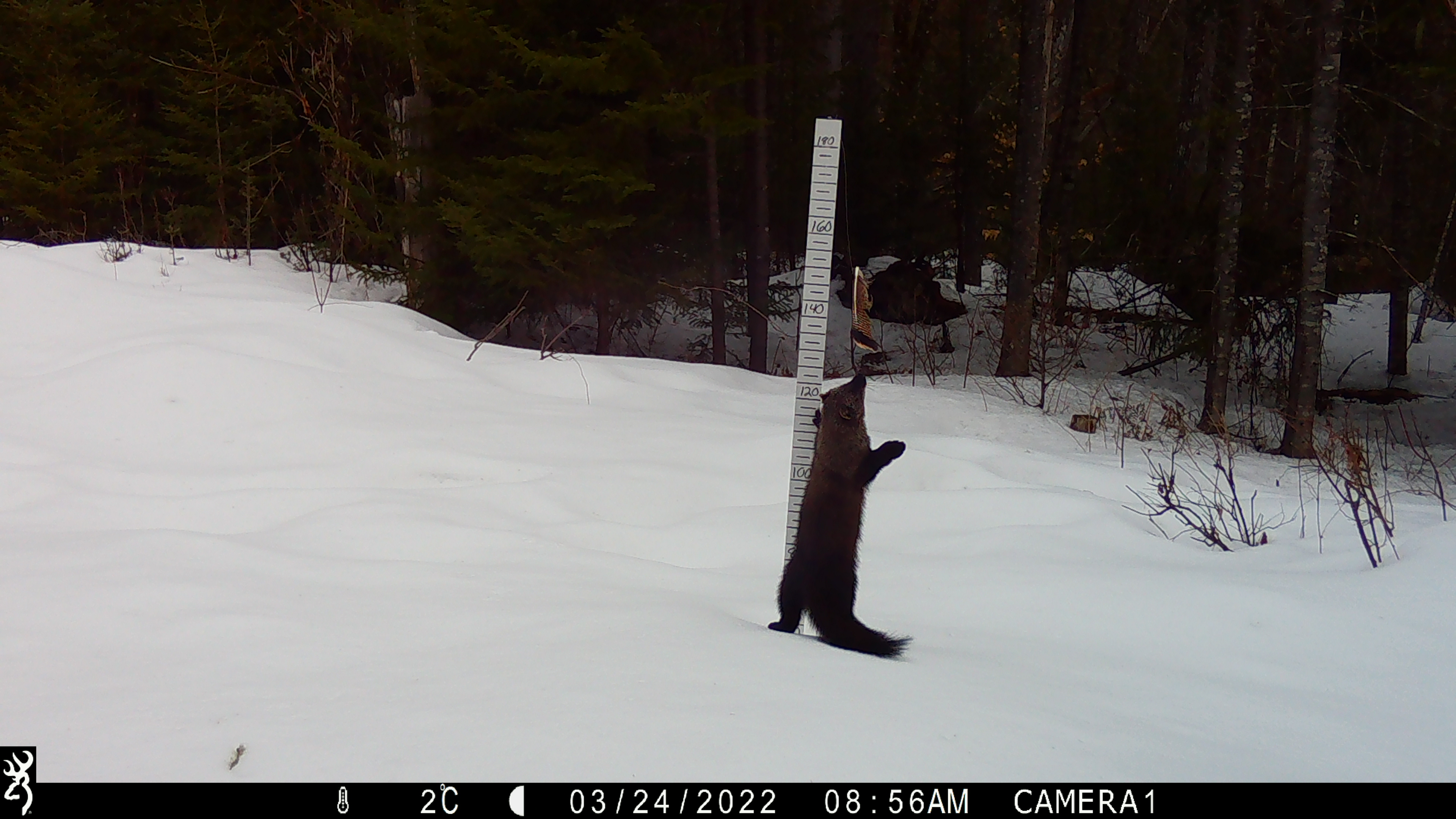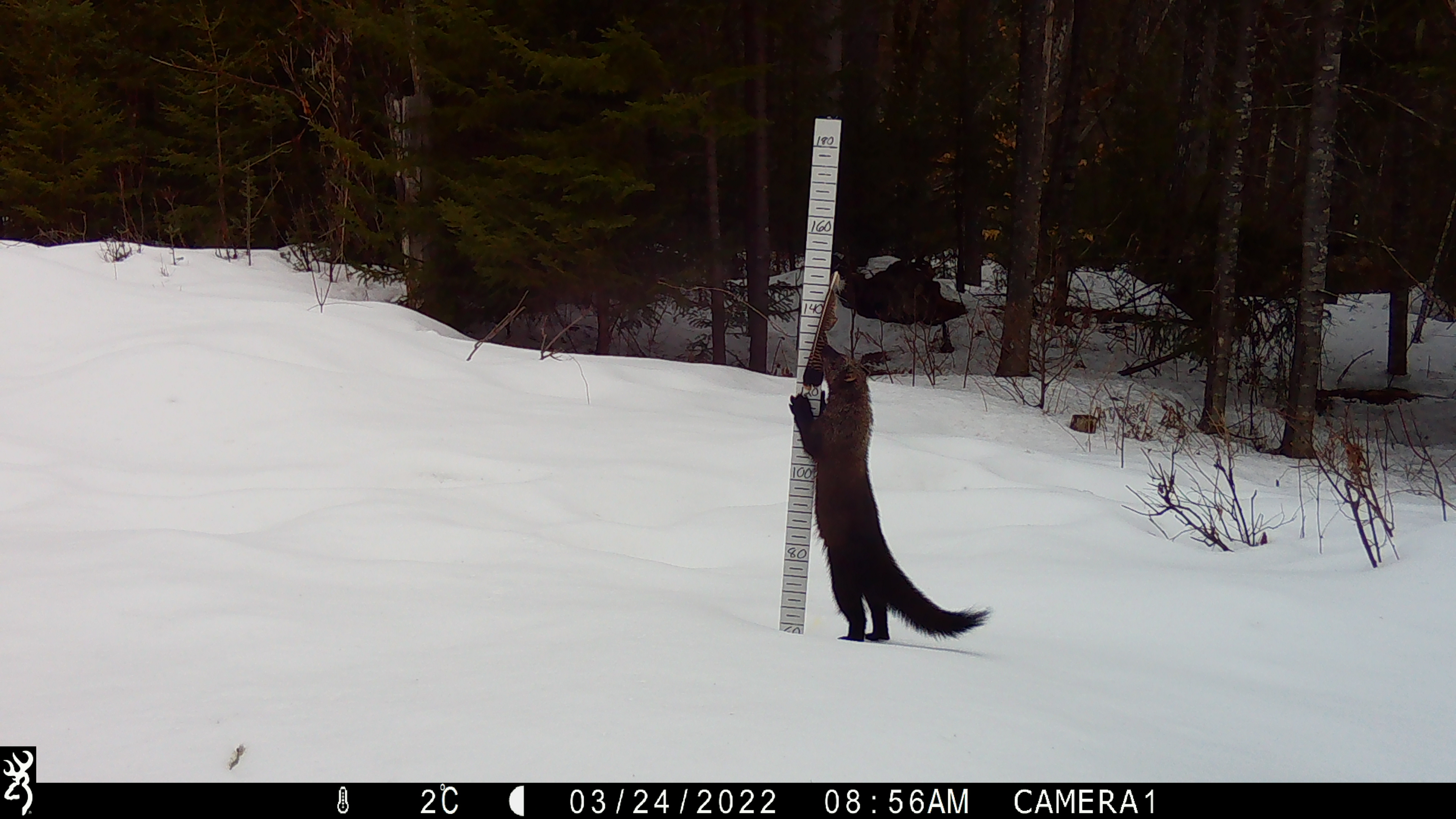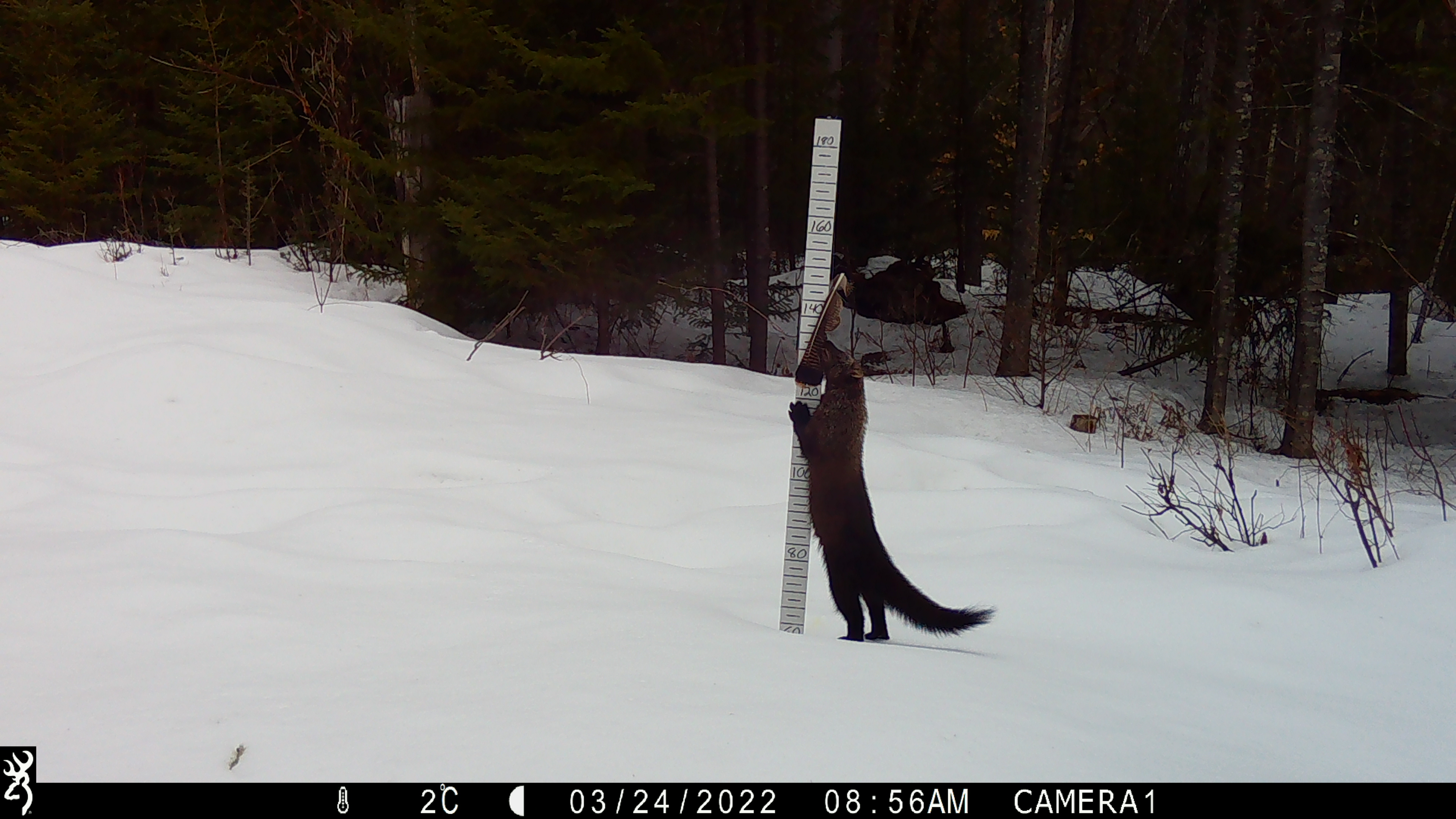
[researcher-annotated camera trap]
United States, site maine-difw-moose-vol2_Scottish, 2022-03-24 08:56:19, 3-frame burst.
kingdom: Animalia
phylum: Chordata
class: Mammalia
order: Carnivora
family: Mustelidae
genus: Pekania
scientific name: Pekania pennanti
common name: fisher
Fisher (Pekania pennanti).